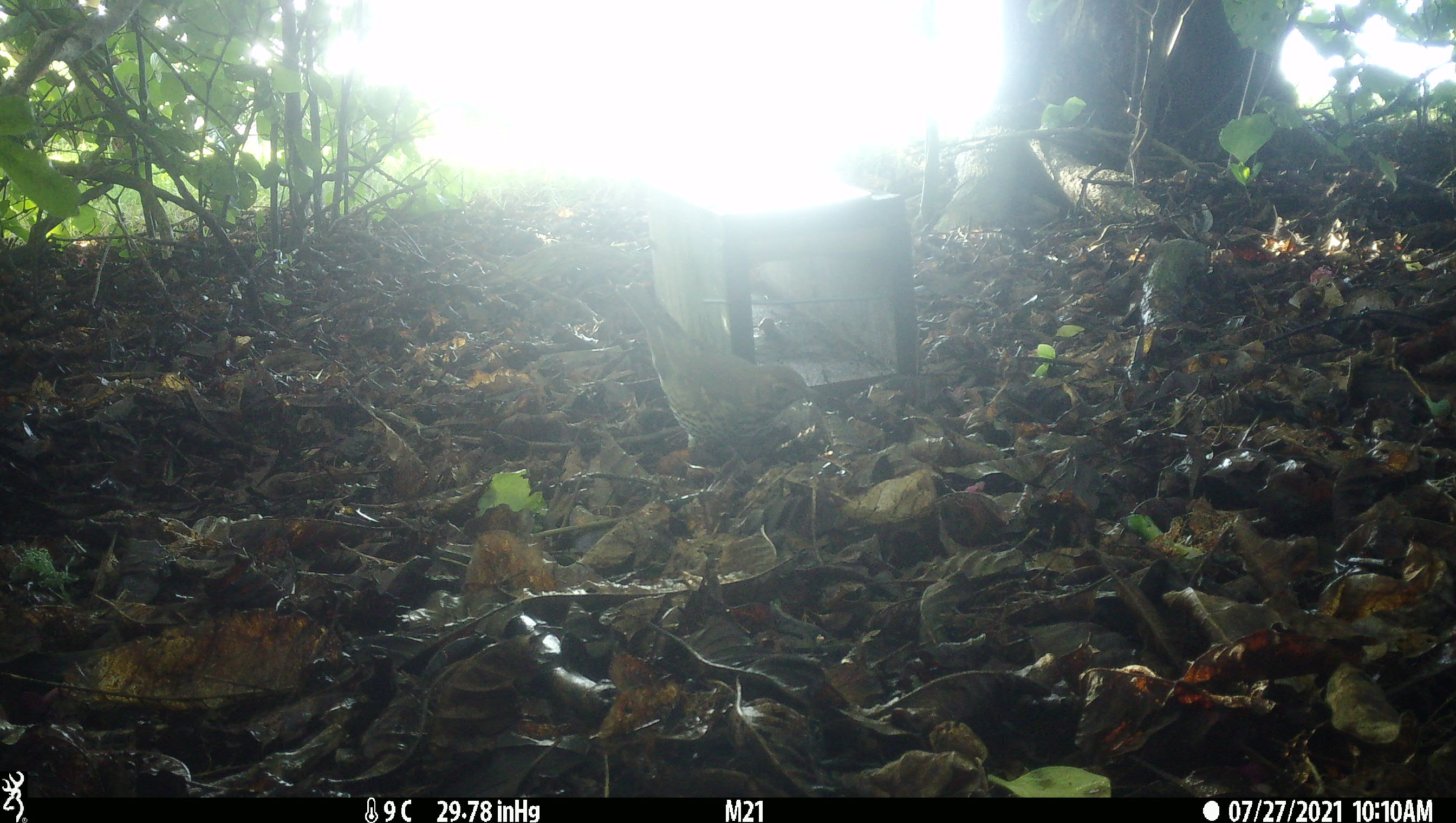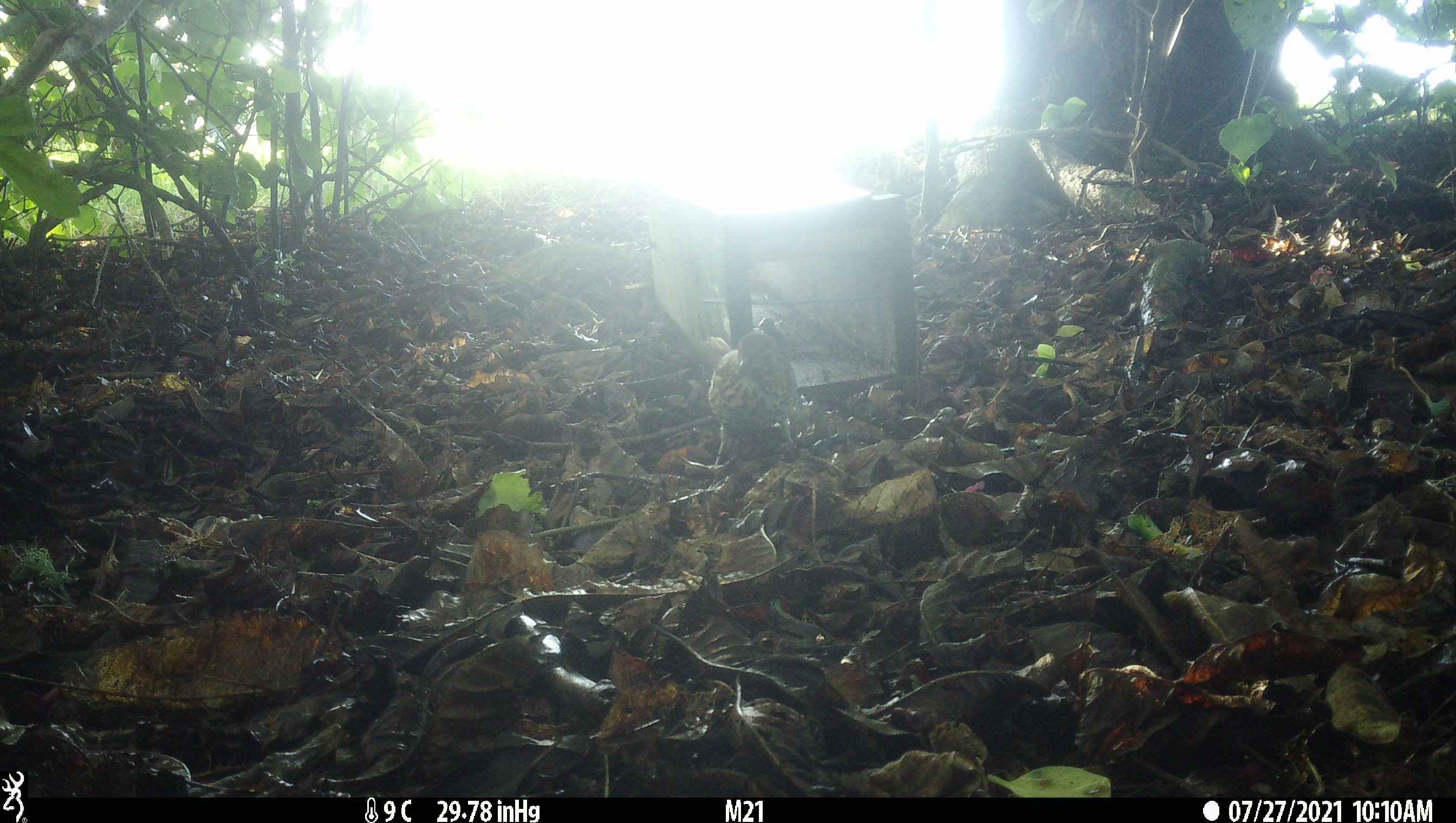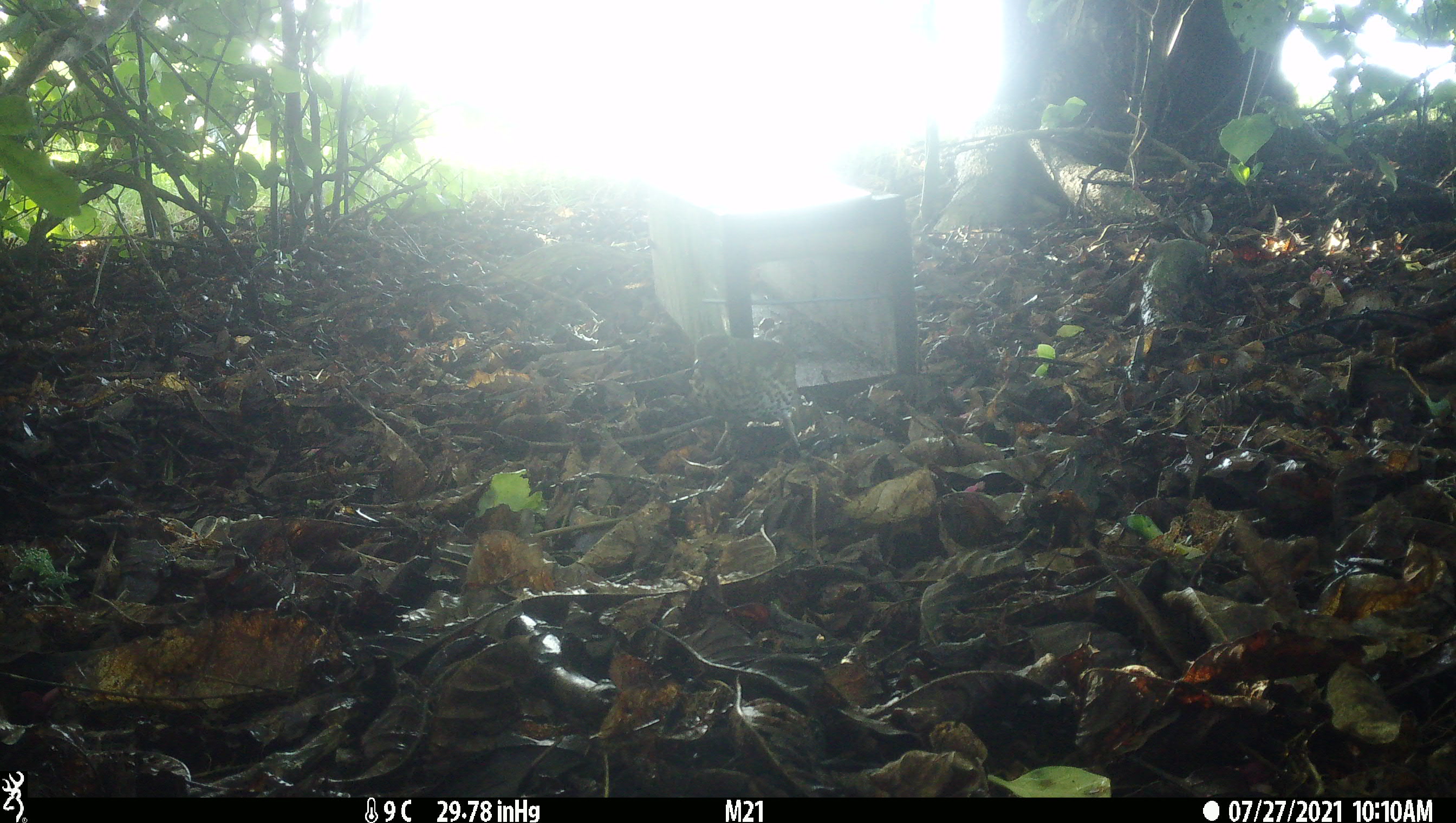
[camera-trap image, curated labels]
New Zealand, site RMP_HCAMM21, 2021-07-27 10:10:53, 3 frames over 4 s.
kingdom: Animalia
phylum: Chordata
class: Aves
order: Passeriformes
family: Turdidae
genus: Turdus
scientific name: Turdus philomelos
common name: song thrush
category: thrush